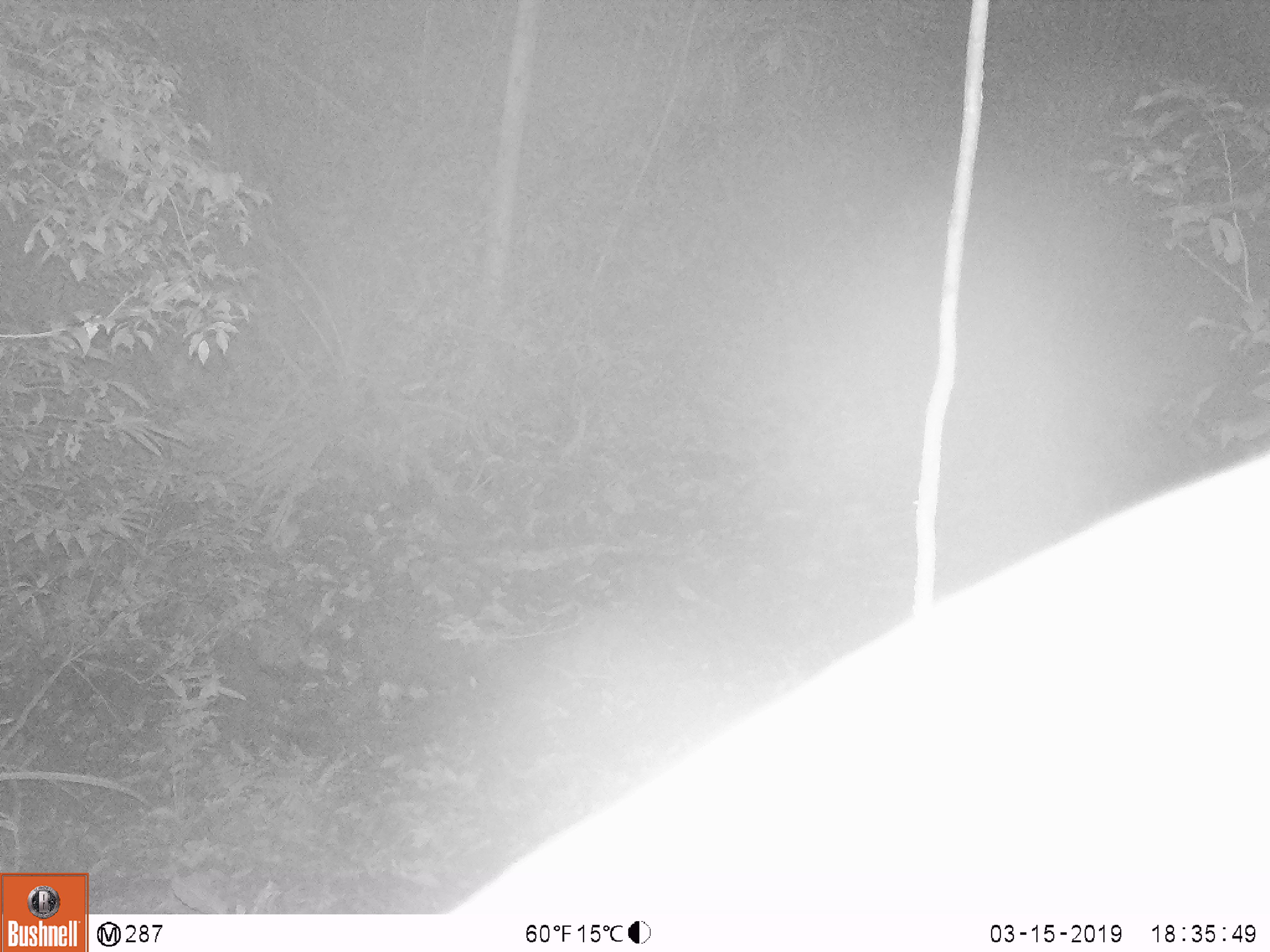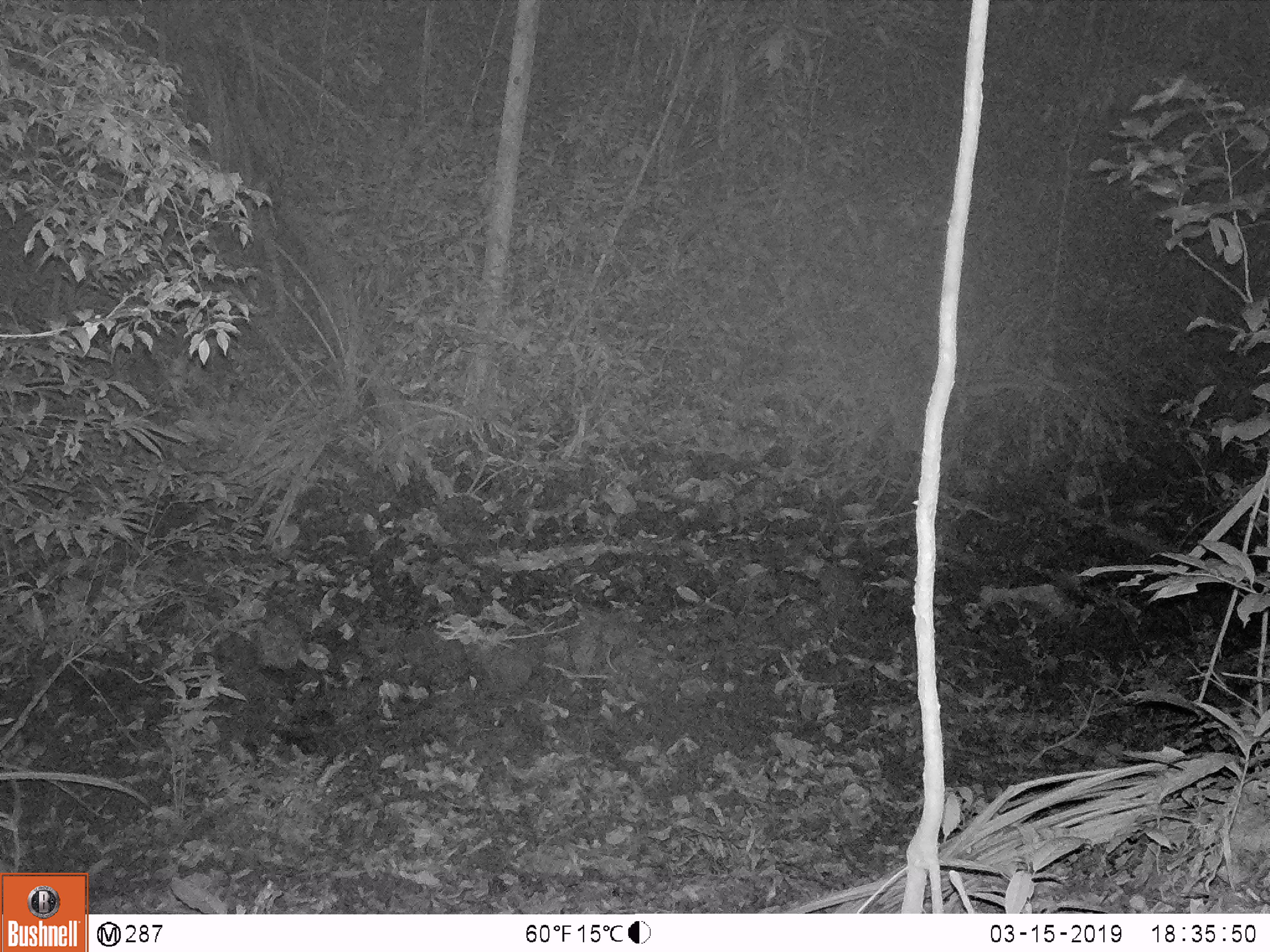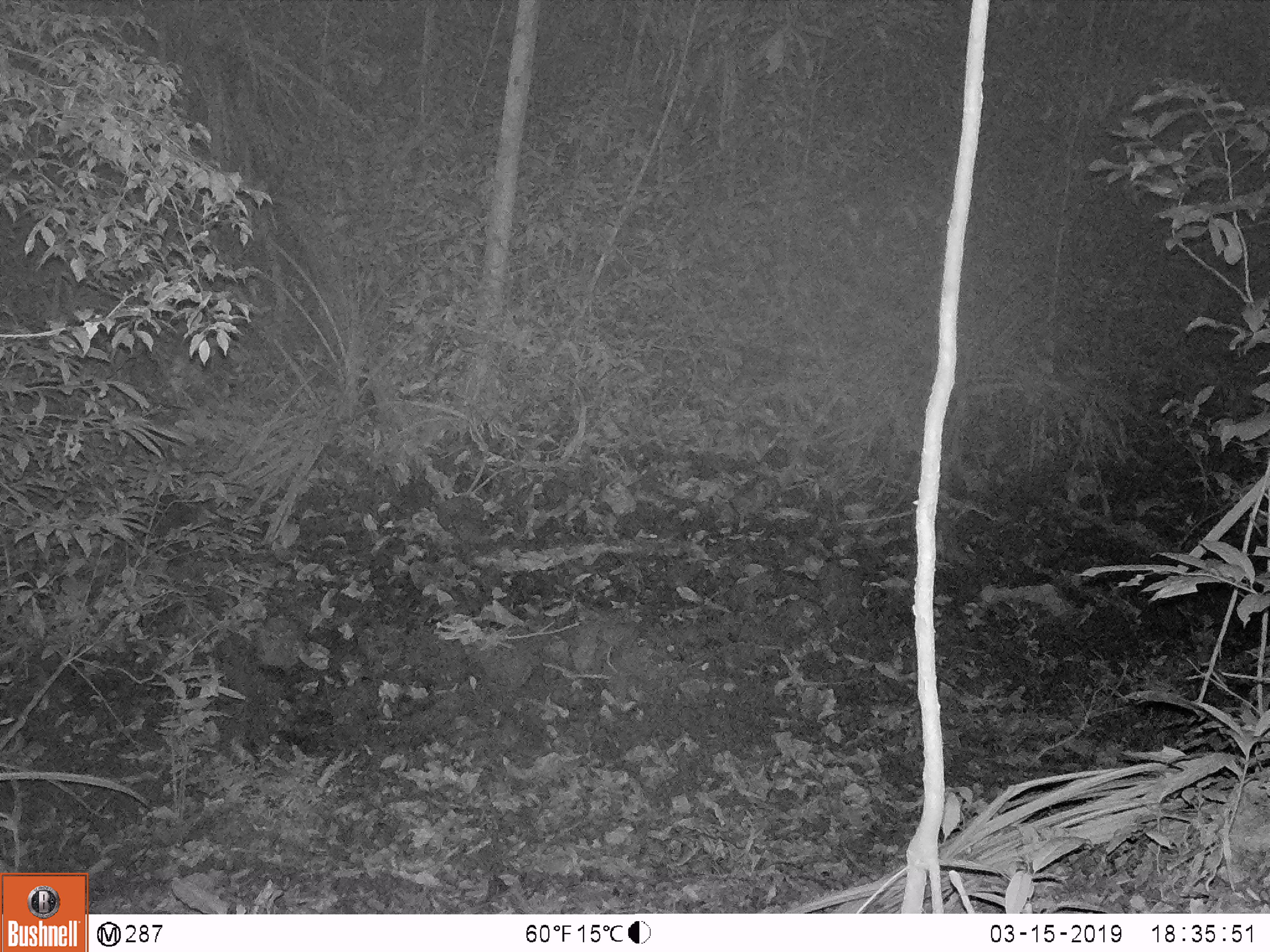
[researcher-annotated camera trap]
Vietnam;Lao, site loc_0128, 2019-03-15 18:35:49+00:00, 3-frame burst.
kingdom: Animalia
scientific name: Animalia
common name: animal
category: unidentified animal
Unidentified animal (animal) (Animalia). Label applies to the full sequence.